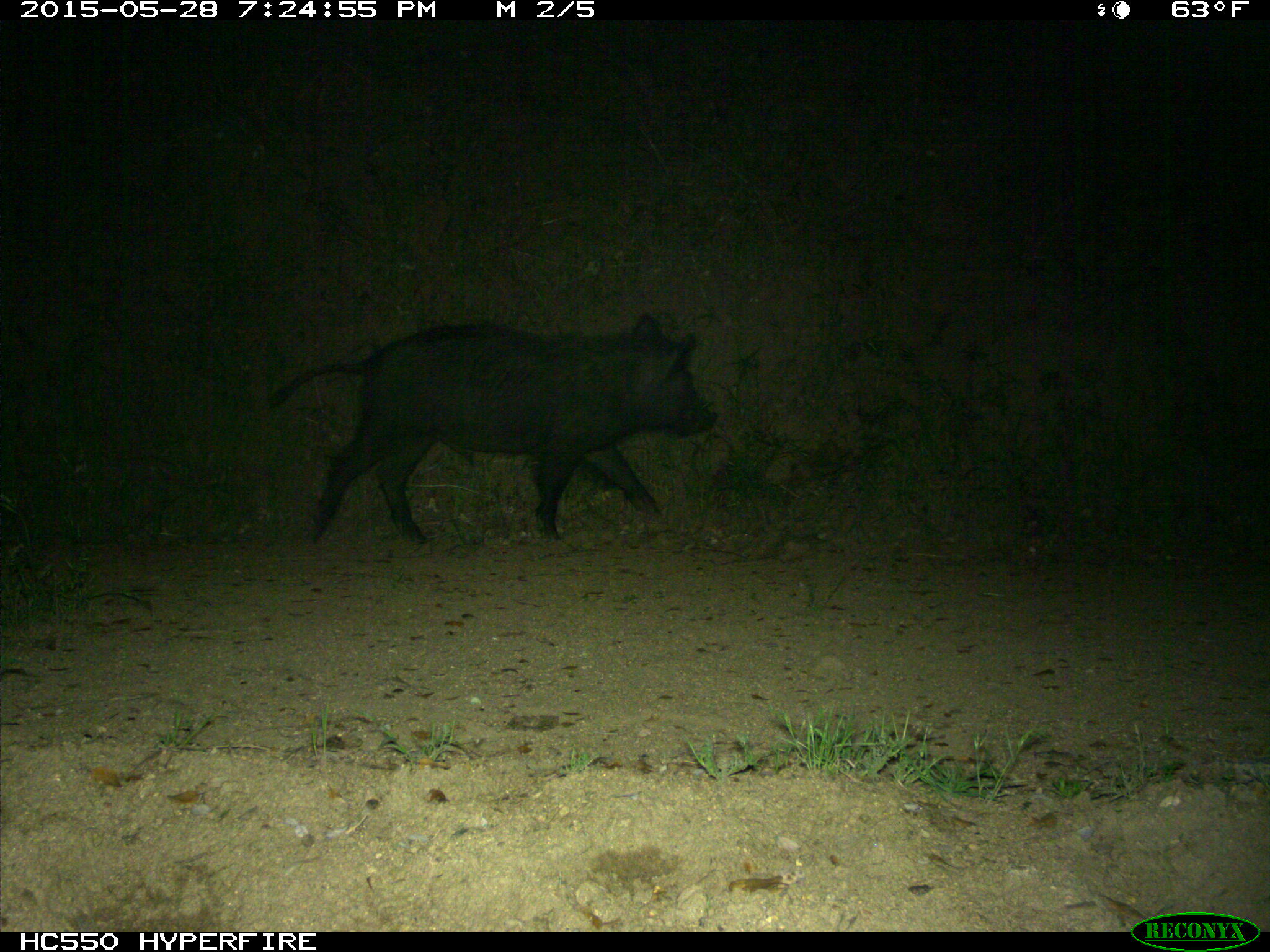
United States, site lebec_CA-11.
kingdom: Animalia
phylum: Chordata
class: Mammalia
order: Artiodactyla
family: Suidae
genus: Sus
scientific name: Sus scrofa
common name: wild boar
Sus scrofa (wild boar).